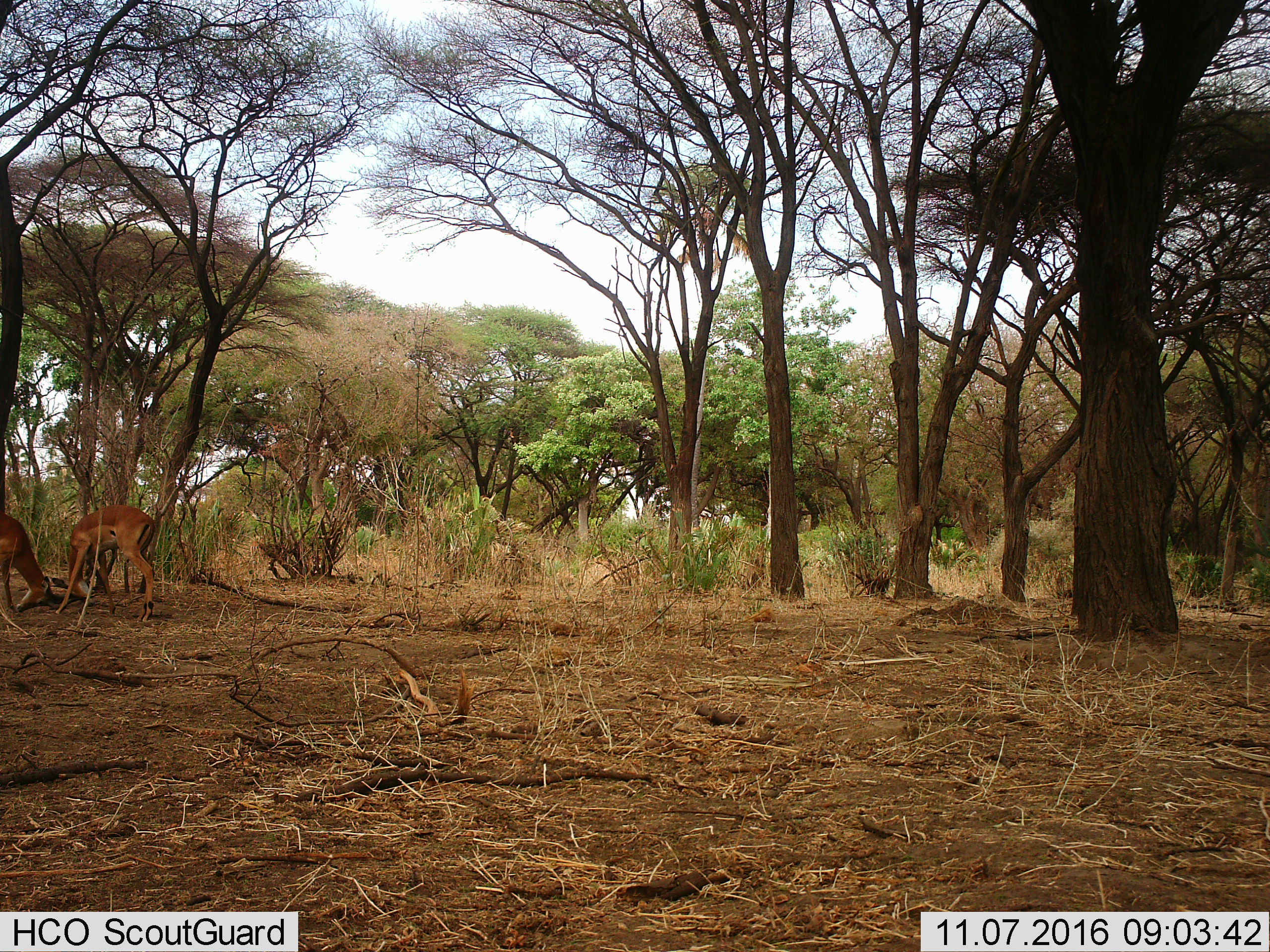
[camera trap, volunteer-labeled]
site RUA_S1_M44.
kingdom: Animalia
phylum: Chordata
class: Mammalia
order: Artiodactyla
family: Bovidae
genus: Aepyceros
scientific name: Aepyceros melampus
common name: impala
Impala (Aepyceros melampus), count 2. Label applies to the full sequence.